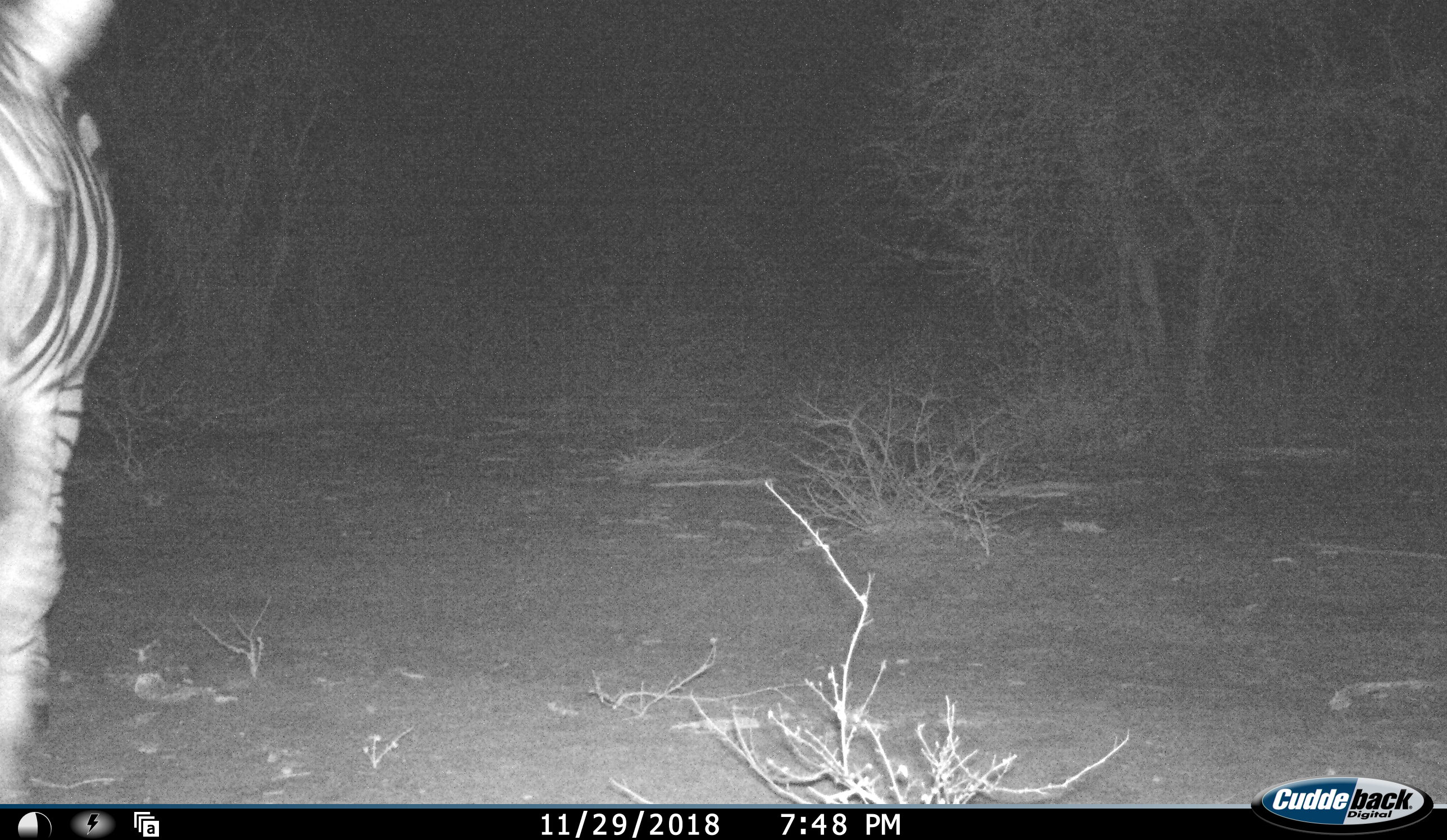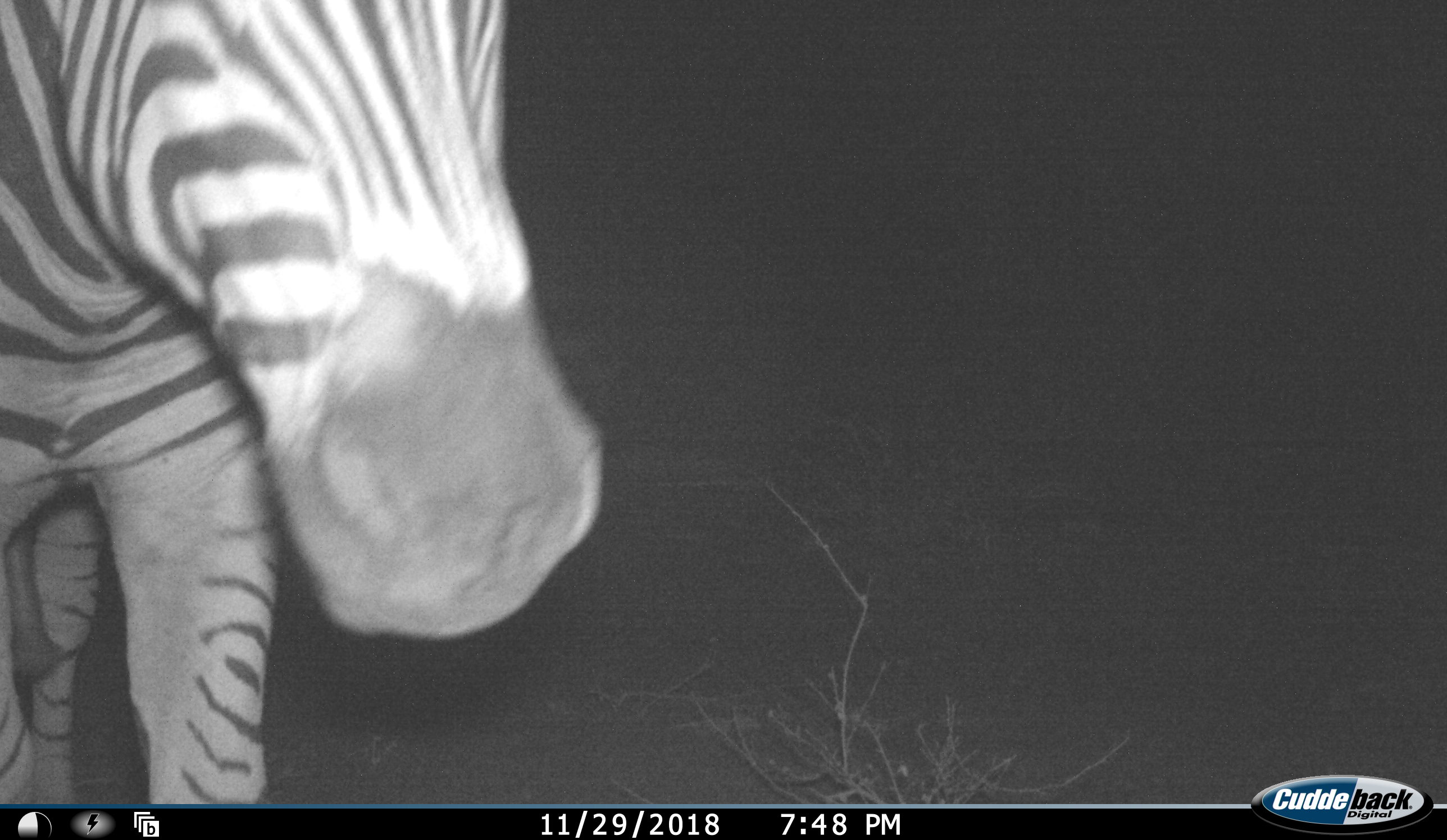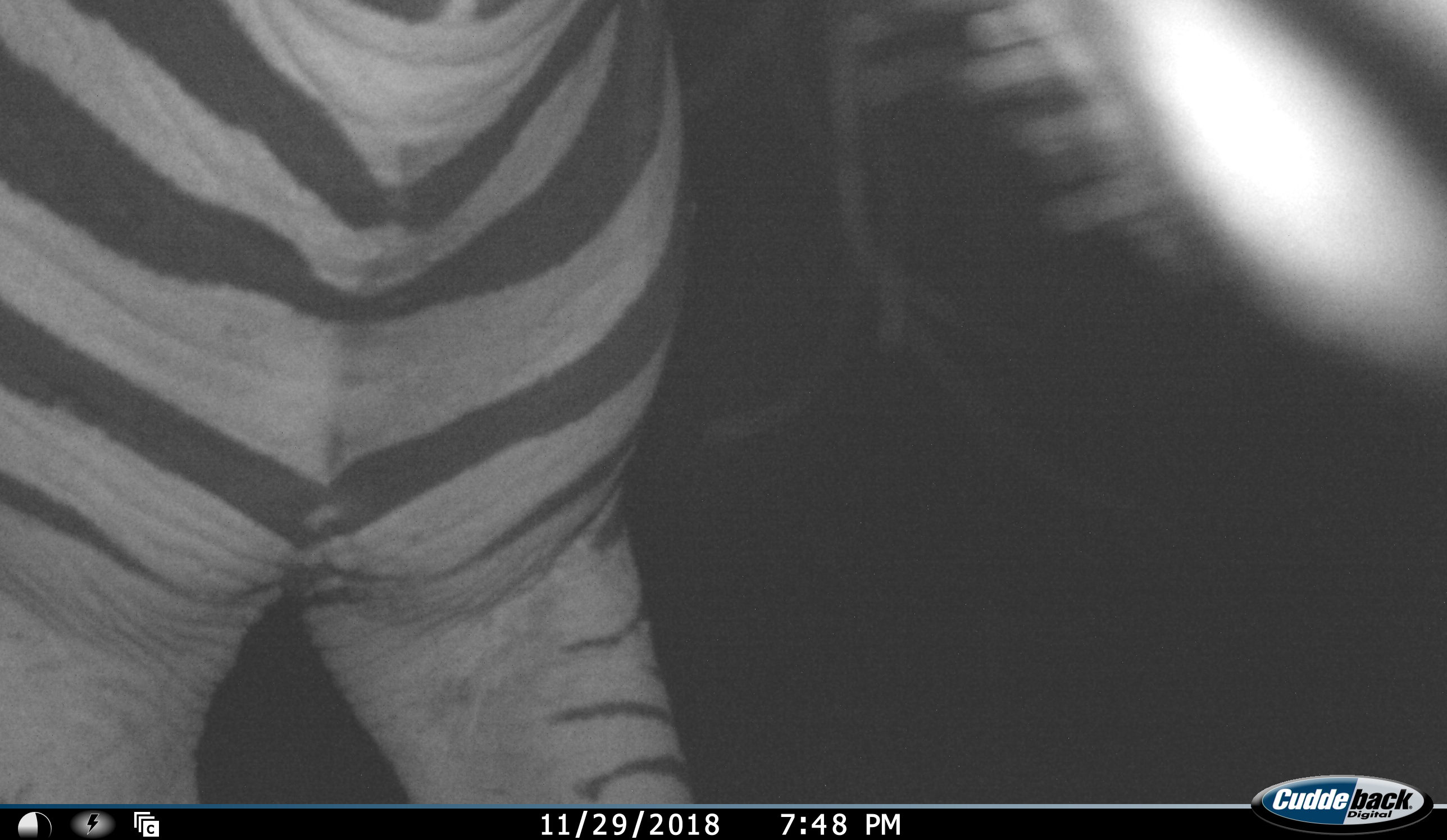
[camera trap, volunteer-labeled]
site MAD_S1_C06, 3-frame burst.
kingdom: Animalia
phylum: Chordata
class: Mammalia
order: Perissodactyla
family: Equidae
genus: Equus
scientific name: Equus quagga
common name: plains zebra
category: zebraplains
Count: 1.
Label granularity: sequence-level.